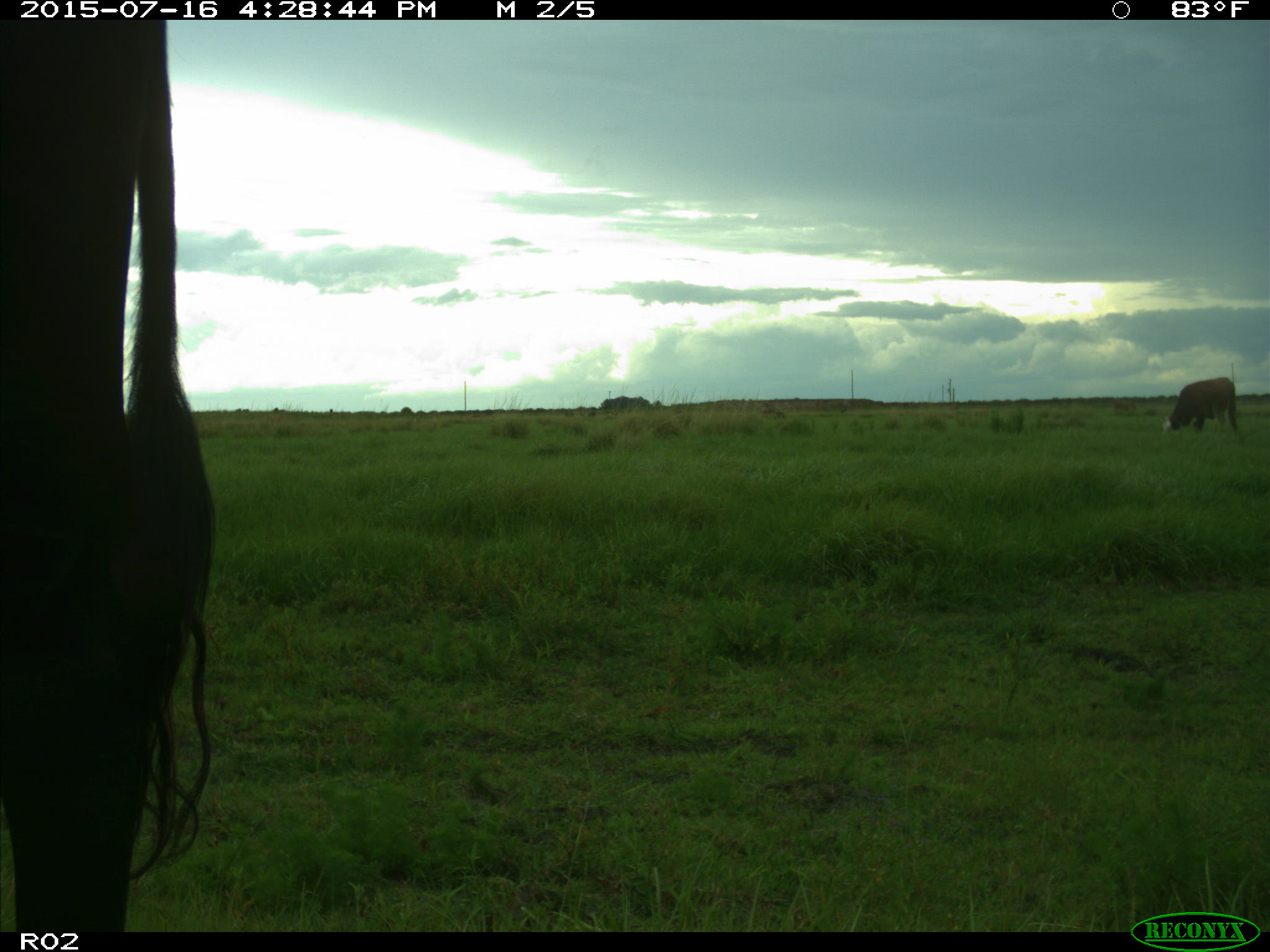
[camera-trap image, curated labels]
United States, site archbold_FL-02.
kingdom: Animalia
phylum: Chordata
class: Mammalia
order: Artiodactyla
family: Bovidae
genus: Bos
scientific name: Bos taurus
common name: domestic cow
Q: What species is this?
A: Bos taurus (domestic cow).